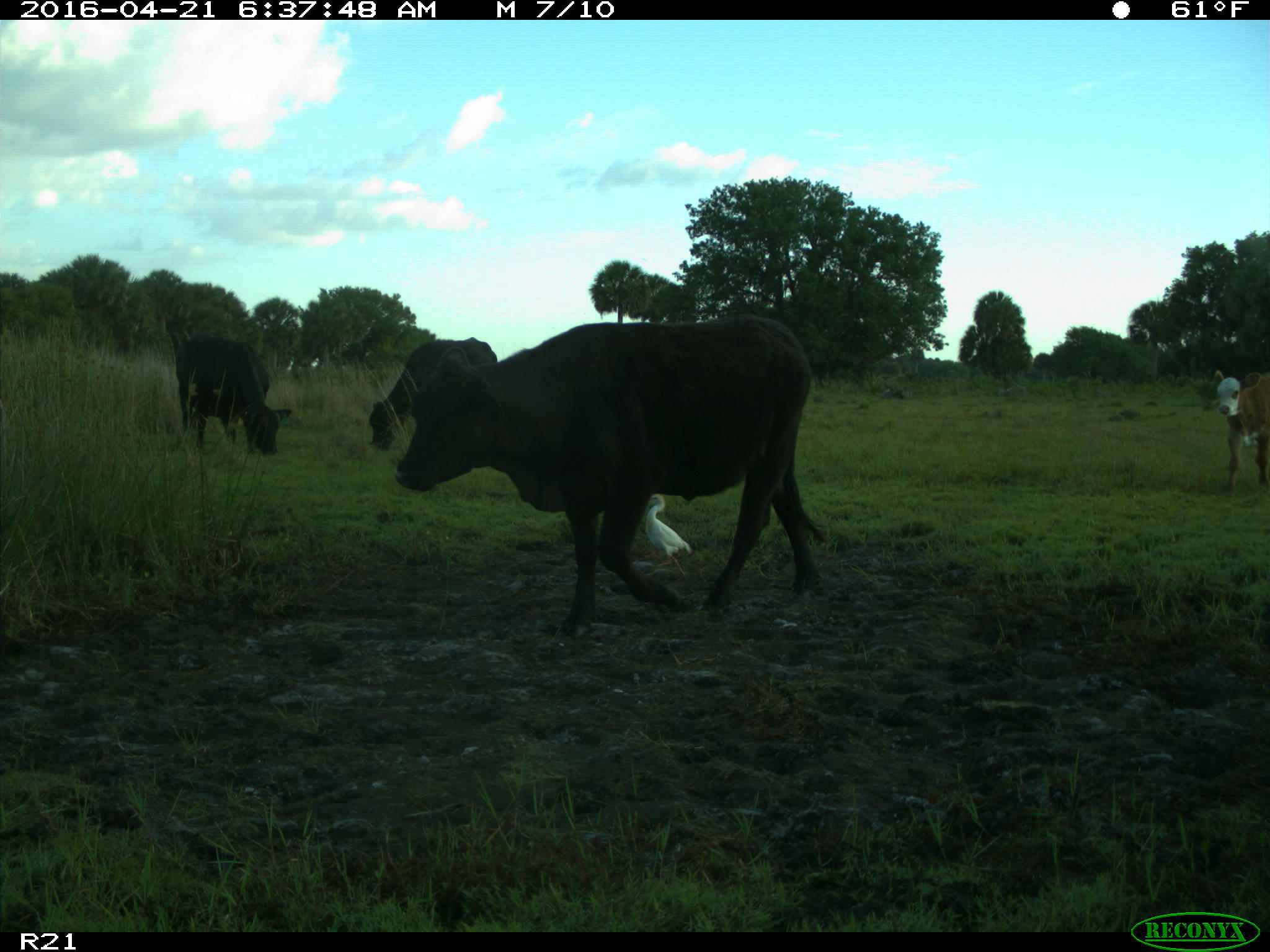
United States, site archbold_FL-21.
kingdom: Animalia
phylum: Chordata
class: Mammalia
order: Artiodactyla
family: Bovidae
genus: Bos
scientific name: Bos taurus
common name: domestic cow